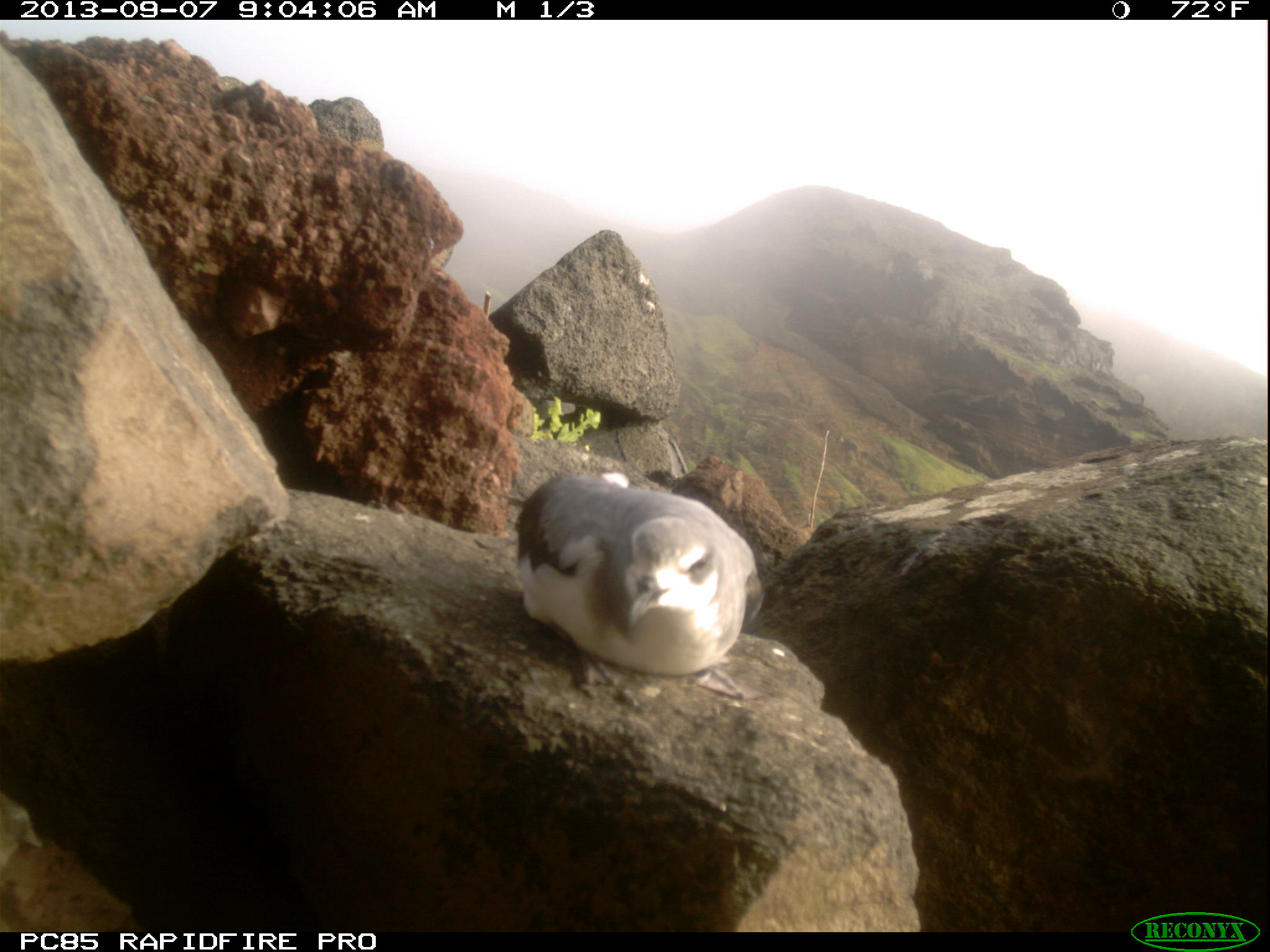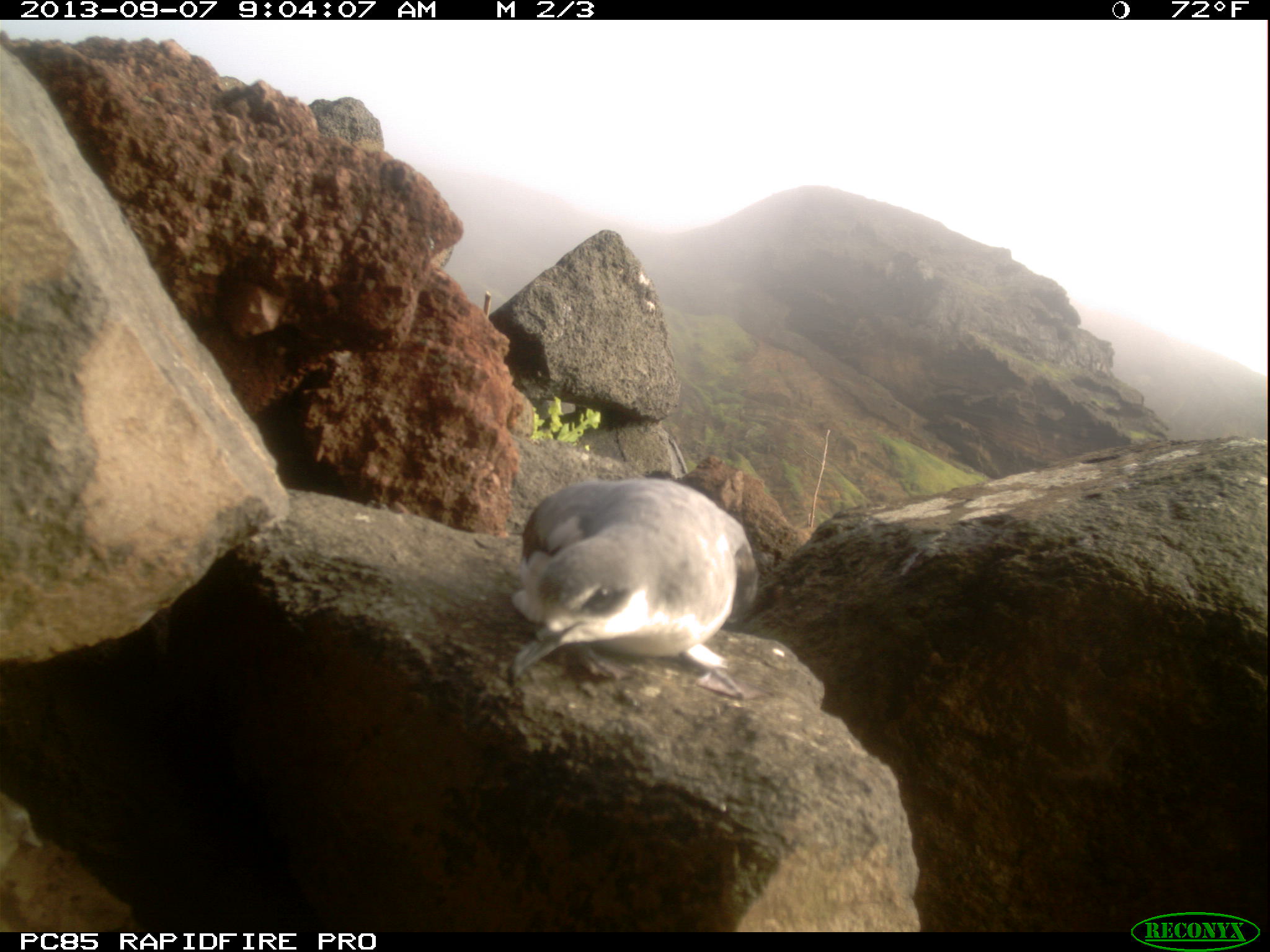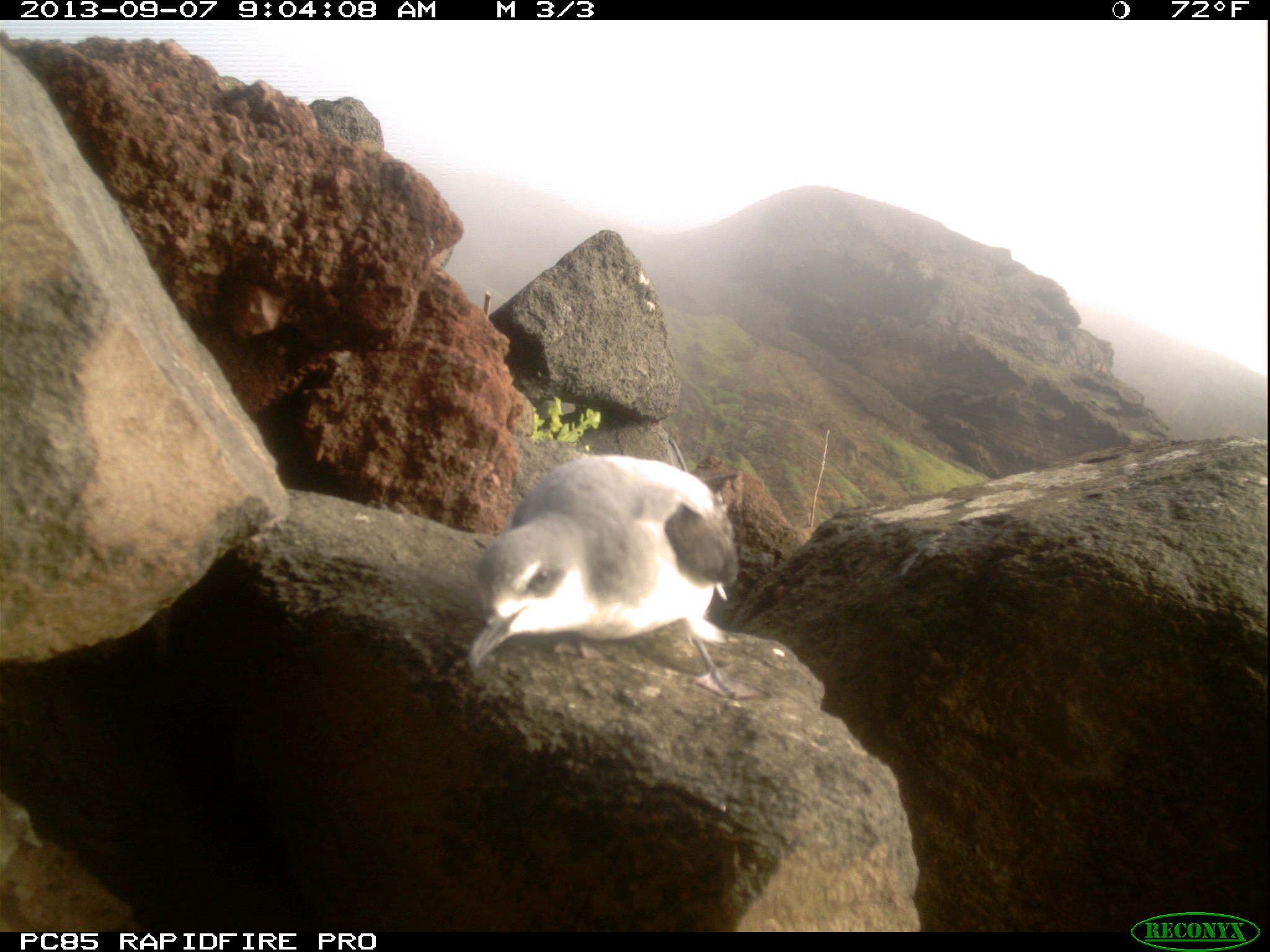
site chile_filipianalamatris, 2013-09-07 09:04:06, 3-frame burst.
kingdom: Animalia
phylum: Chordata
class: Aves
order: Procellariiformes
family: Procellariidae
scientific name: Procellariidae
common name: petrel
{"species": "petrel (Procellariidae)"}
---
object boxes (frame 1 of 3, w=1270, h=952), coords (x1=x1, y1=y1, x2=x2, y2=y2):
petrel: (x1=504, y1=473, x2=760, y2=679)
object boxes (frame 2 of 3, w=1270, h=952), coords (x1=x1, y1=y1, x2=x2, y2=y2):
petrel: (x1=504, y1=475, x2=761, y2=700)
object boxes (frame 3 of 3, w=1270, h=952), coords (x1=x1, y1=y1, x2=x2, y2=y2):
petrel: (x1=456, y1=447, x2=759, y2=715)